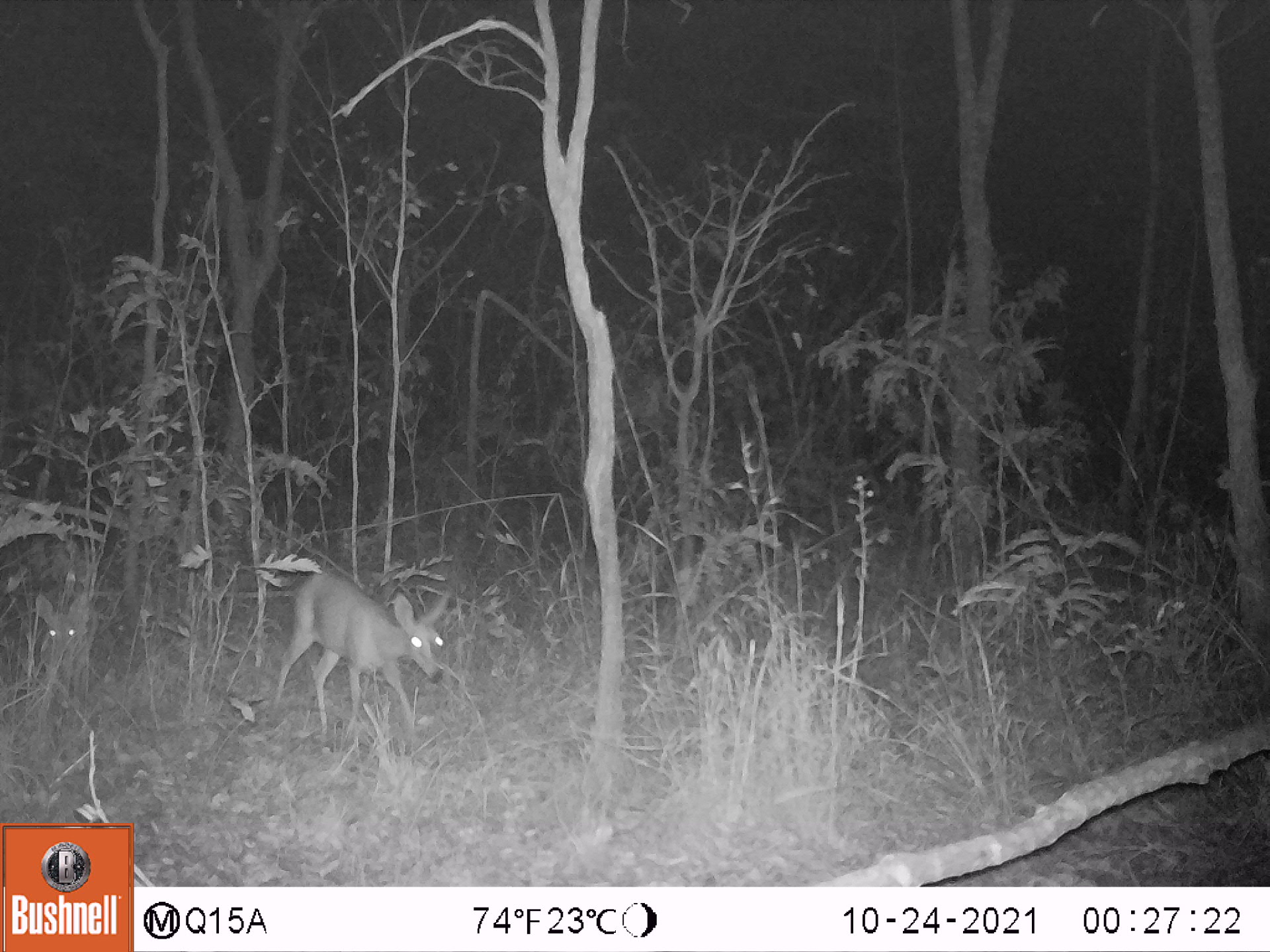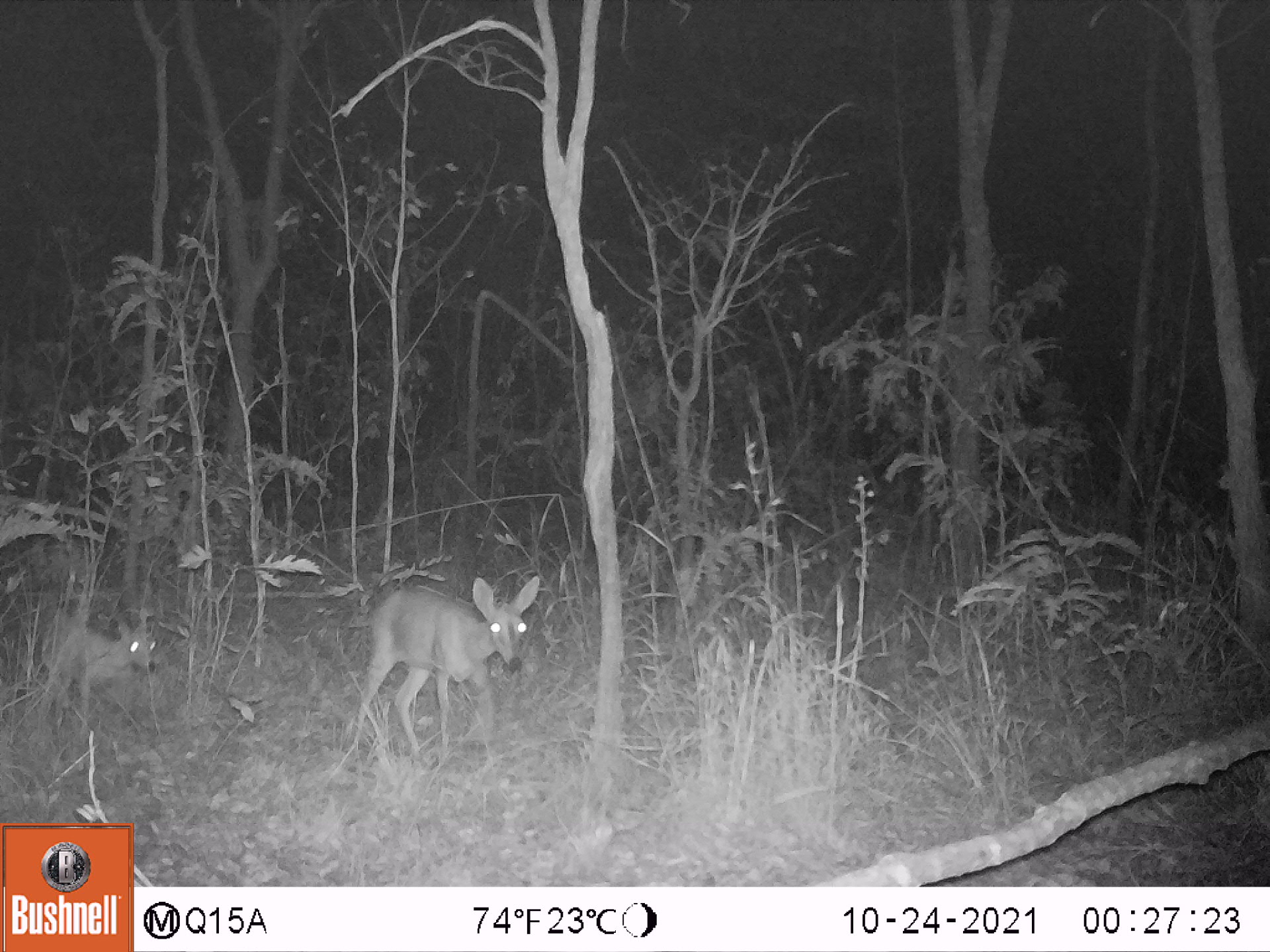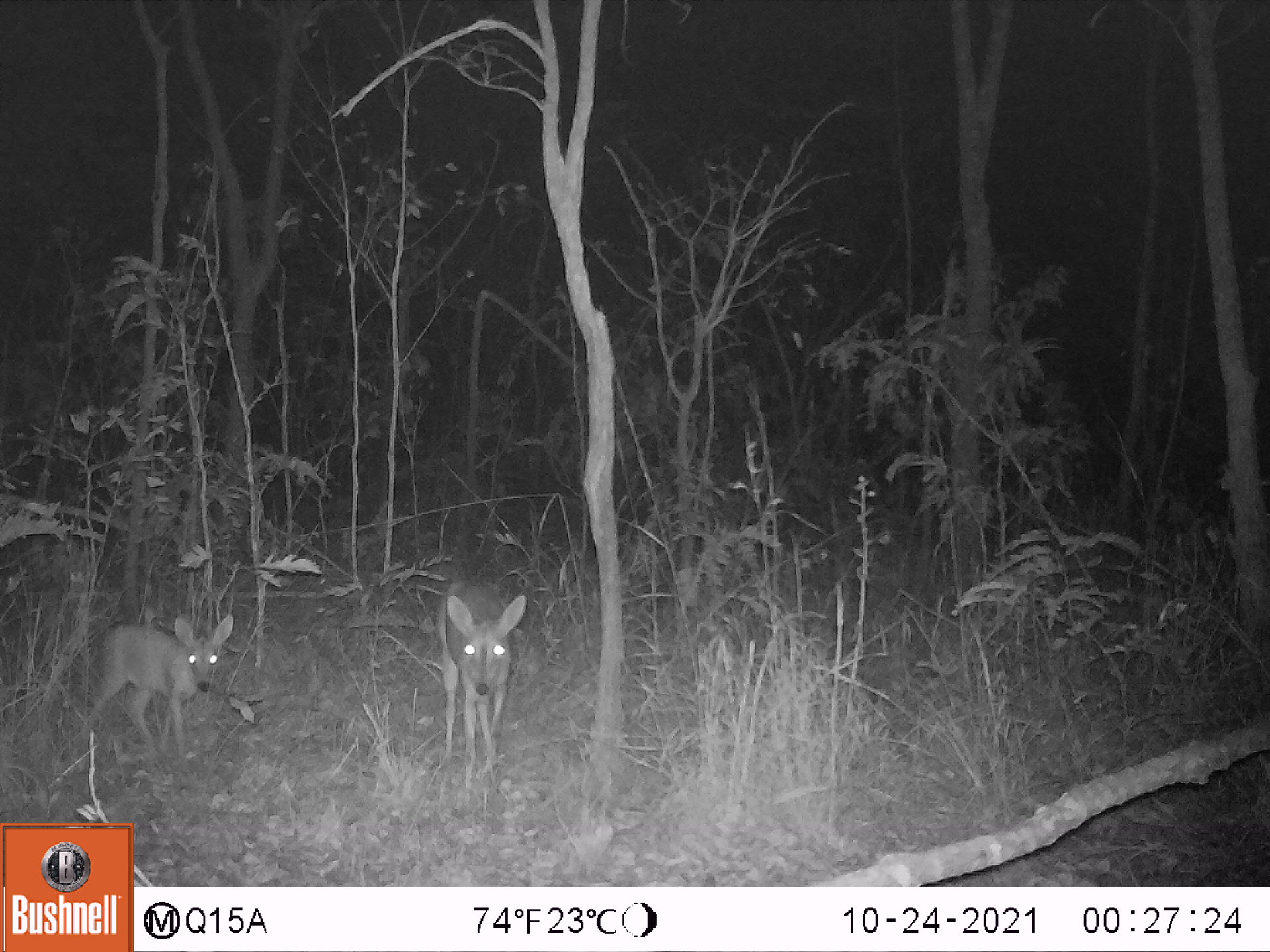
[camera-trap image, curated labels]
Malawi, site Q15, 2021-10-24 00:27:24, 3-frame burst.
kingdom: Animalia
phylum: Chordata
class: Mammalia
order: Artiodactyla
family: Bovidae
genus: Sylvicapra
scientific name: Sylvicapra grimmia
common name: common duiker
Common duiker (Sylvicapra grimmia), count 1.